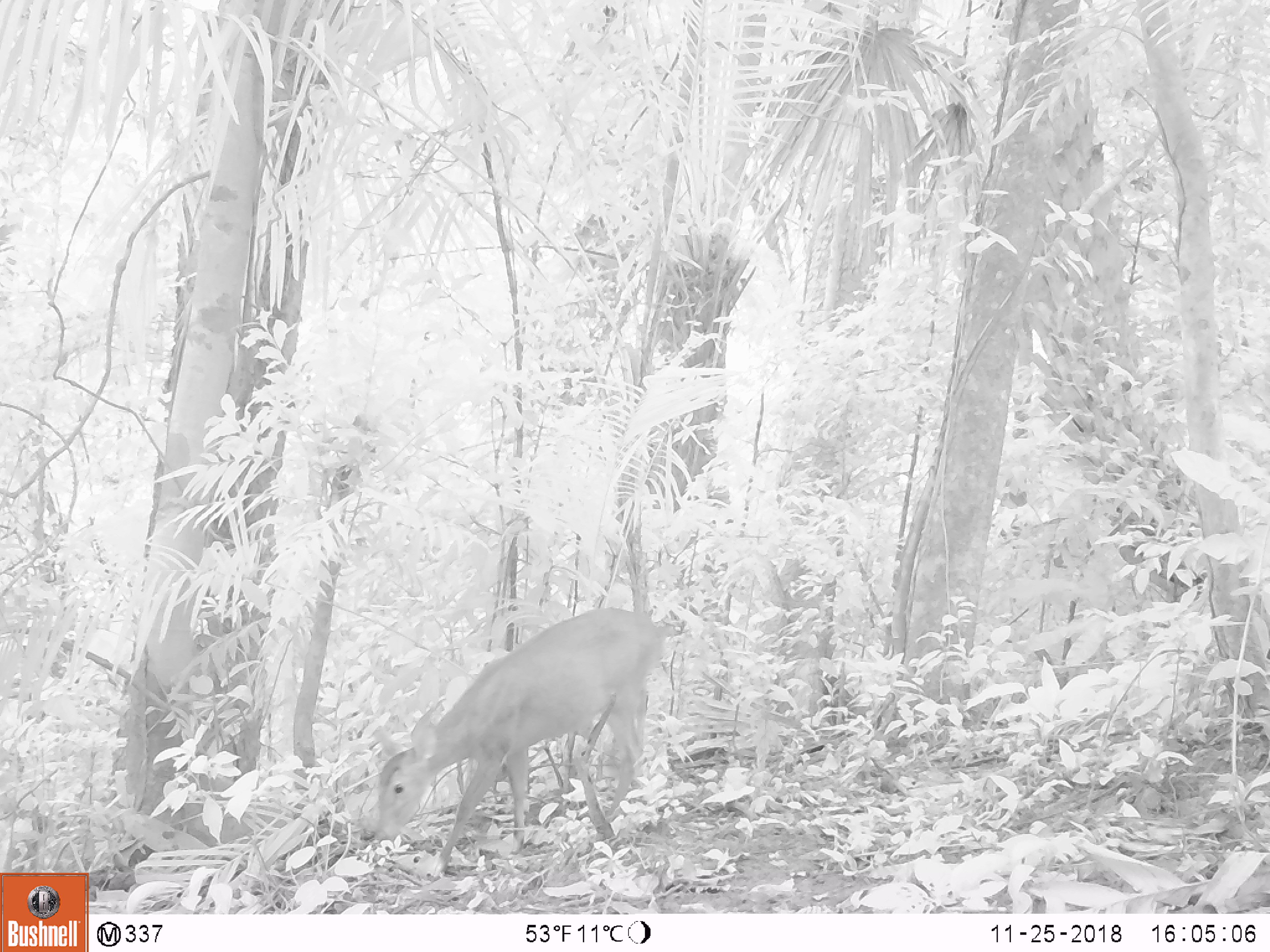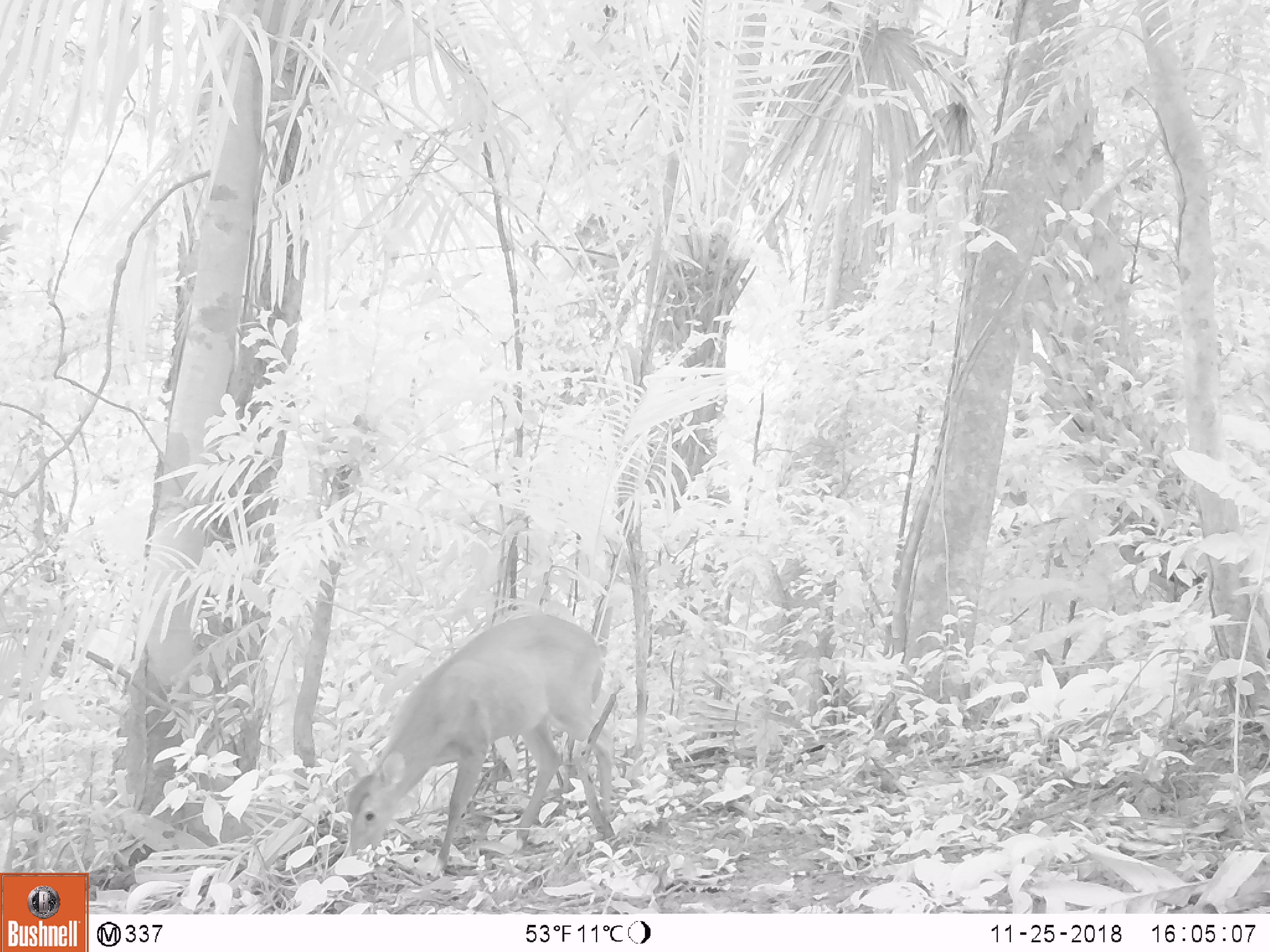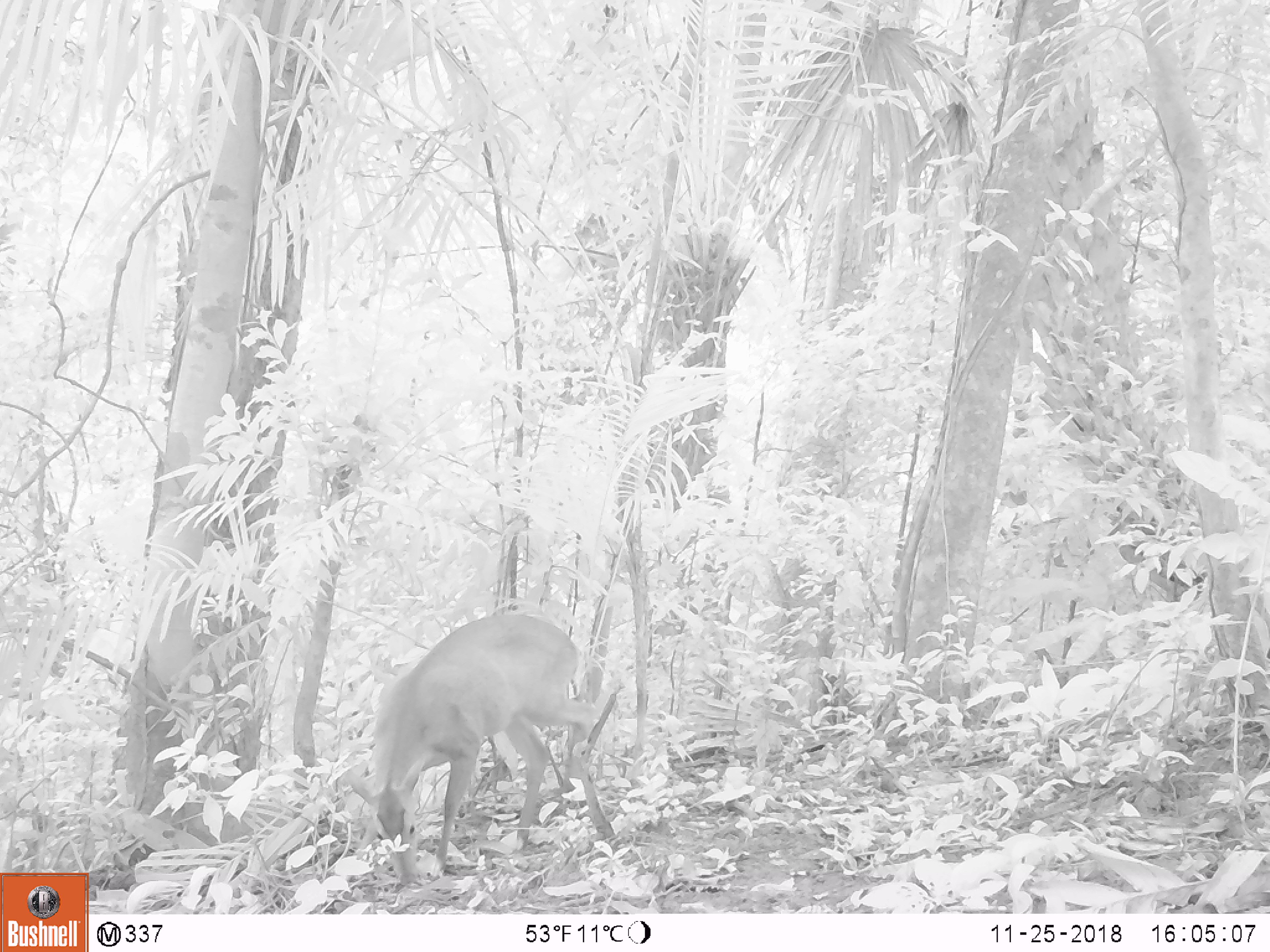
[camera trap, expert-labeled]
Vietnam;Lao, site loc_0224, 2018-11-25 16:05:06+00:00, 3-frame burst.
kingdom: Animalia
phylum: Chordata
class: Mammalia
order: Artiodactyla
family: Cervidae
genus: Muntiacus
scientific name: Muntiacus vuquangensis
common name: large-antlered muntjac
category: large antlered muntjac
Large antlered muntjac (large-antlered muntjac) (Muntiacus vuquangensis). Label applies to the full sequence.